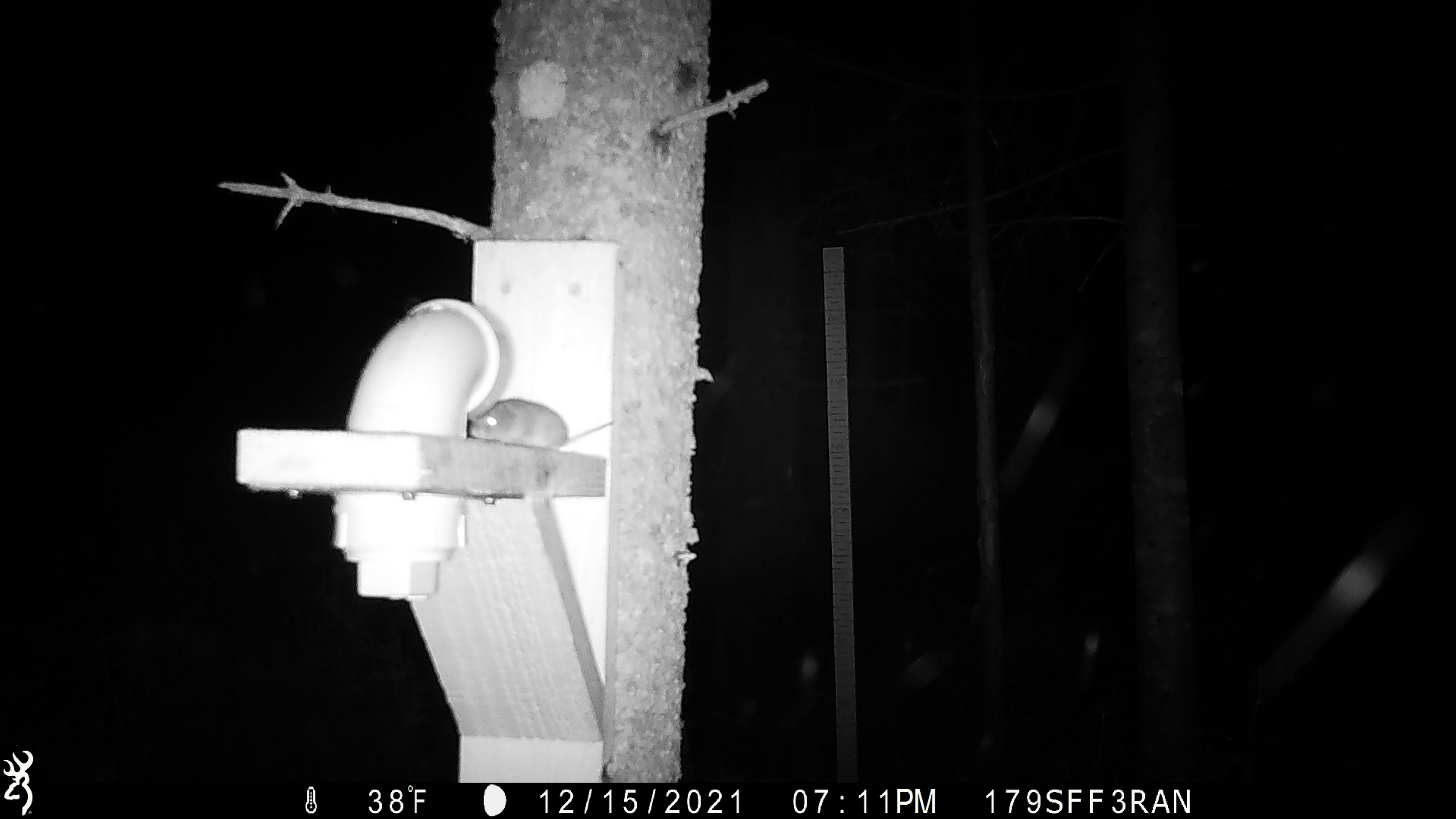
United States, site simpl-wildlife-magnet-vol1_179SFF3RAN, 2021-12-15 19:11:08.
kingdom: Animalia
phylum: Chordata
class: Mammalia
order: Rodentia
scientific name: Rodentia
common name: mouse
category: mouse sp.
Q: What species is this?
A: Mouse sp. (mouse) (Rodentia).